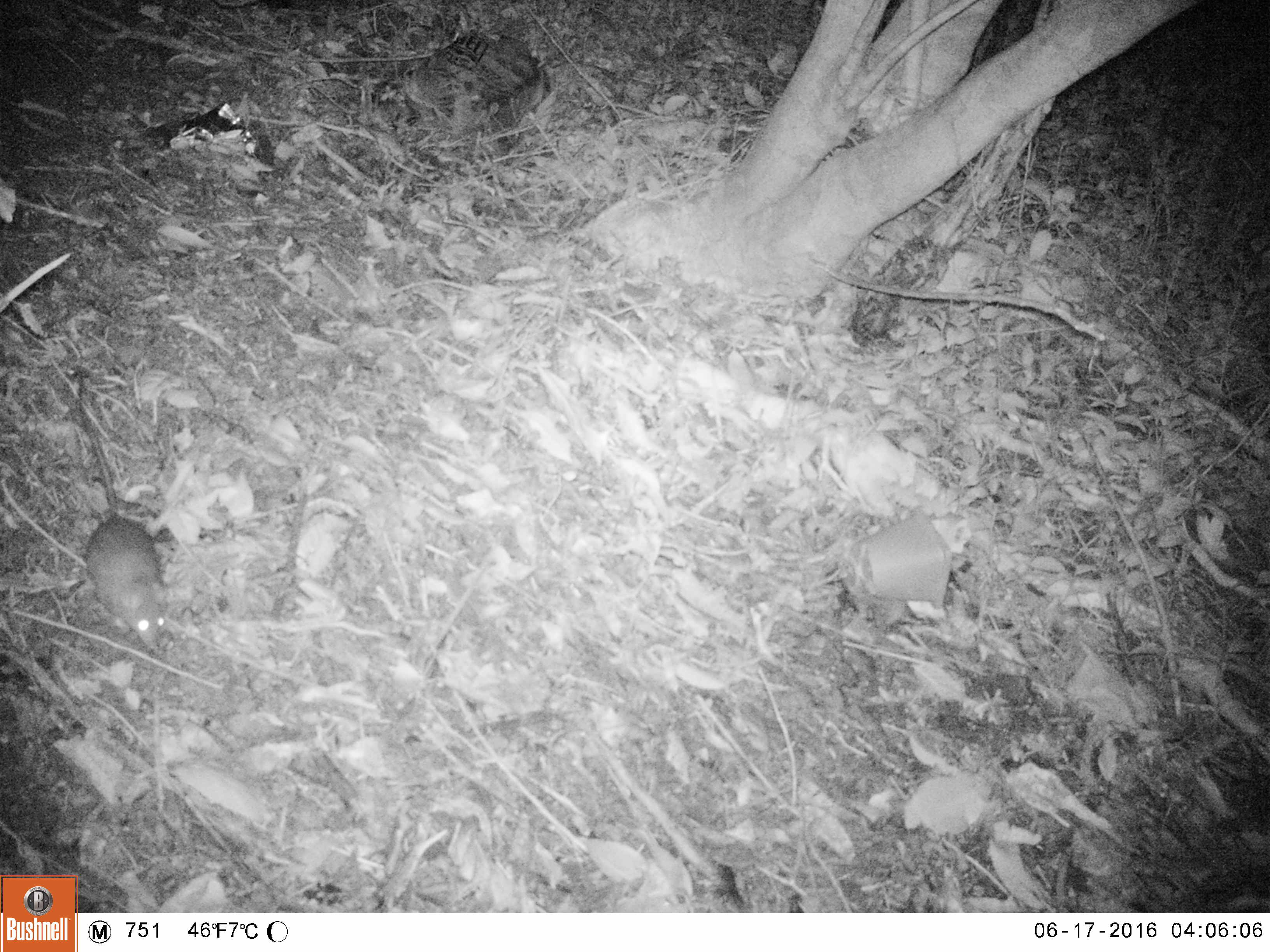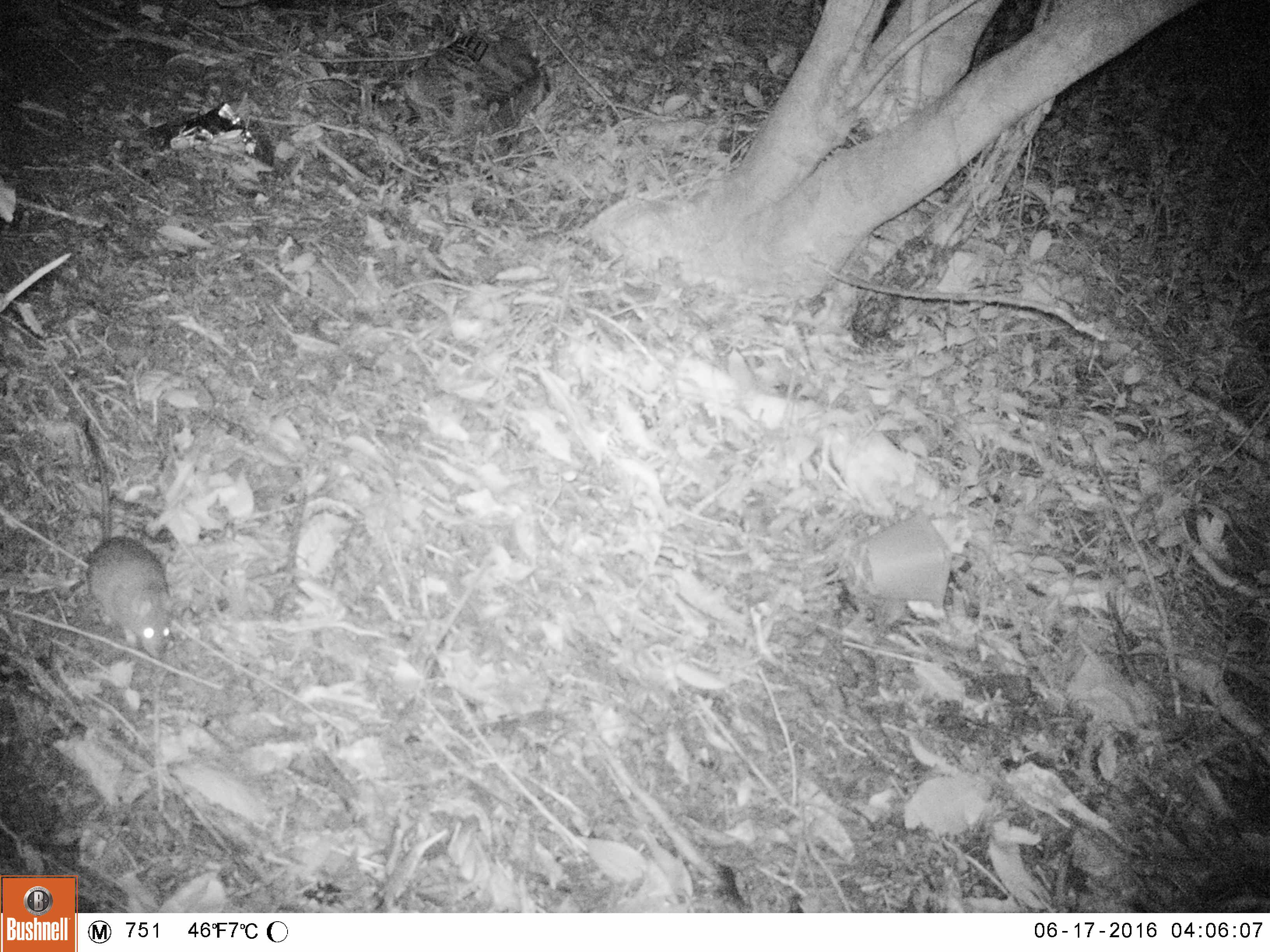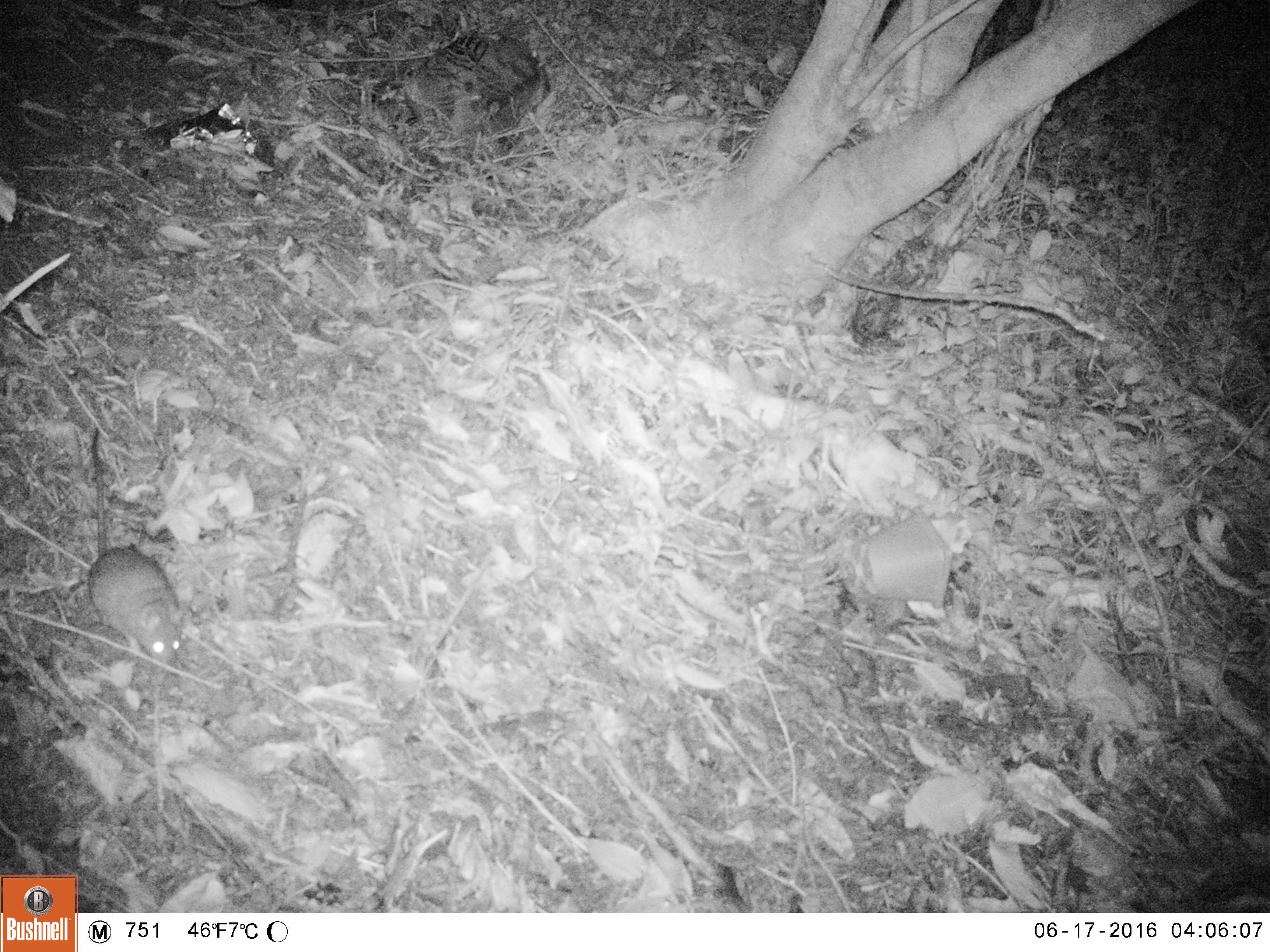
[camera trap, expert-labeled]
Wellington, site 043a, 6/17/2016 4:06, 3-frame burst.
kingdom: Animalia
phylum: Chordata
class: Mammalia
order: Rodentia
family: Muridae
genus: Rattus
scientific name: Rattus rattus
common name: ship rat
Ship rat (Rattus rattus).